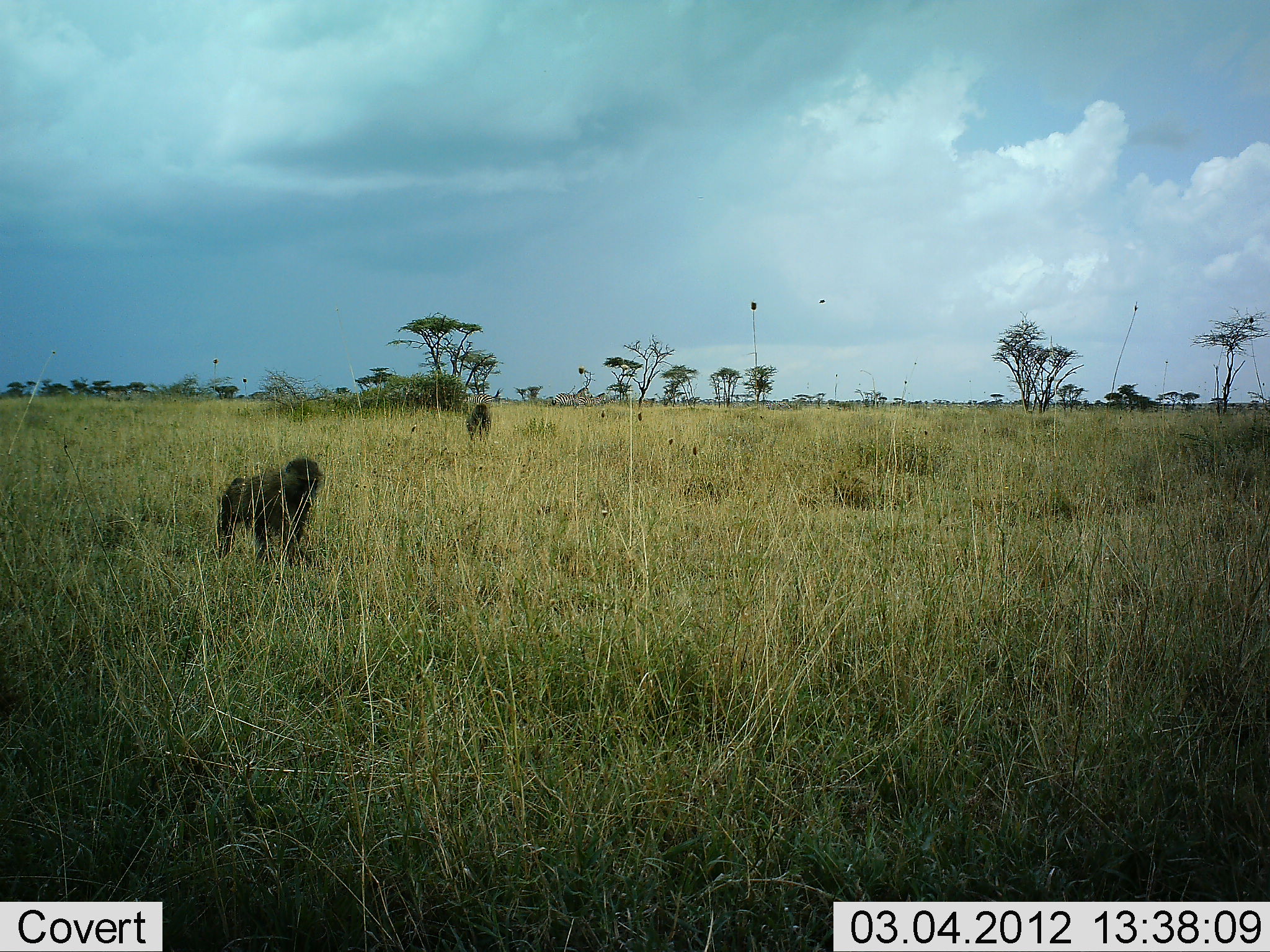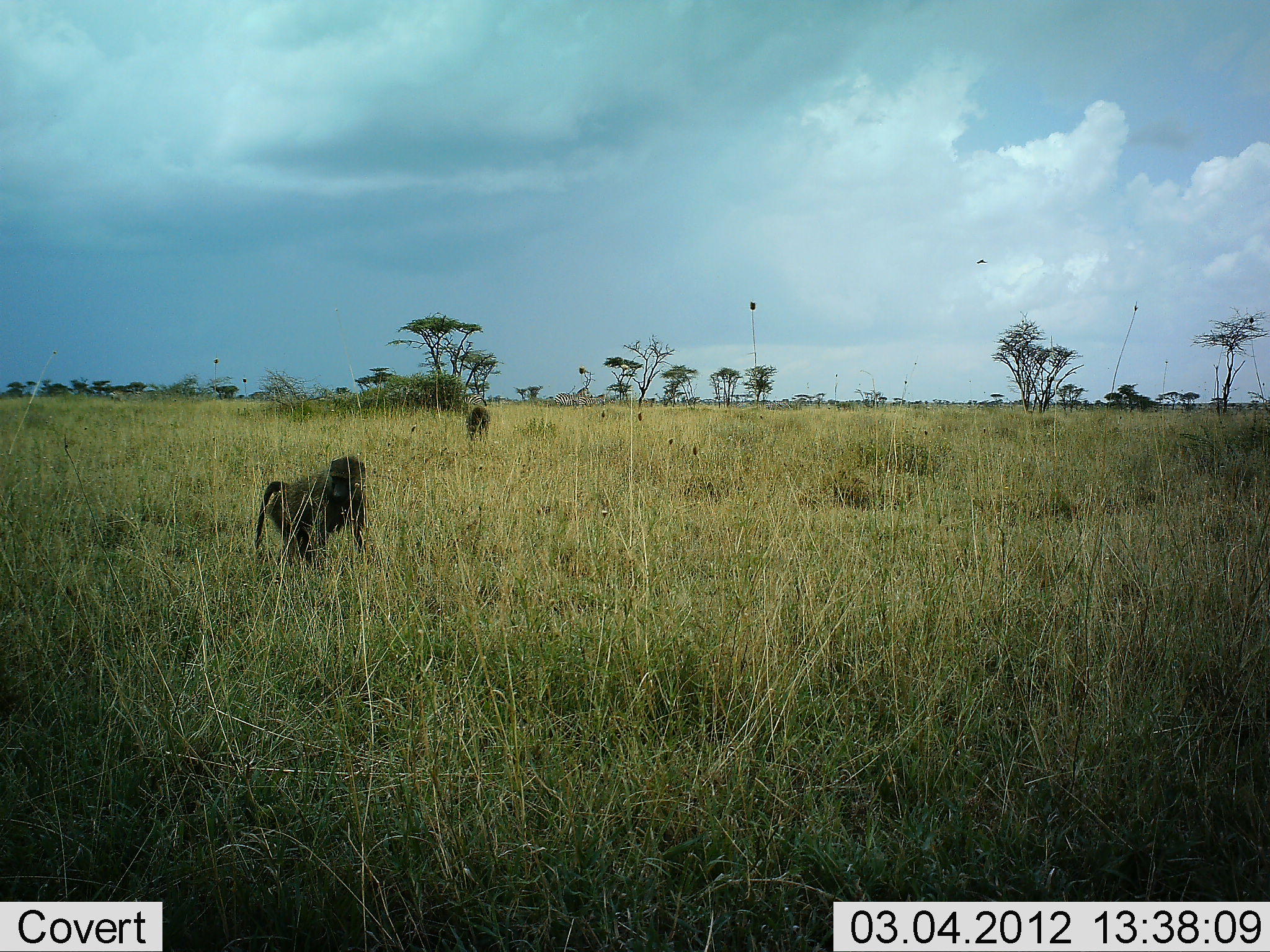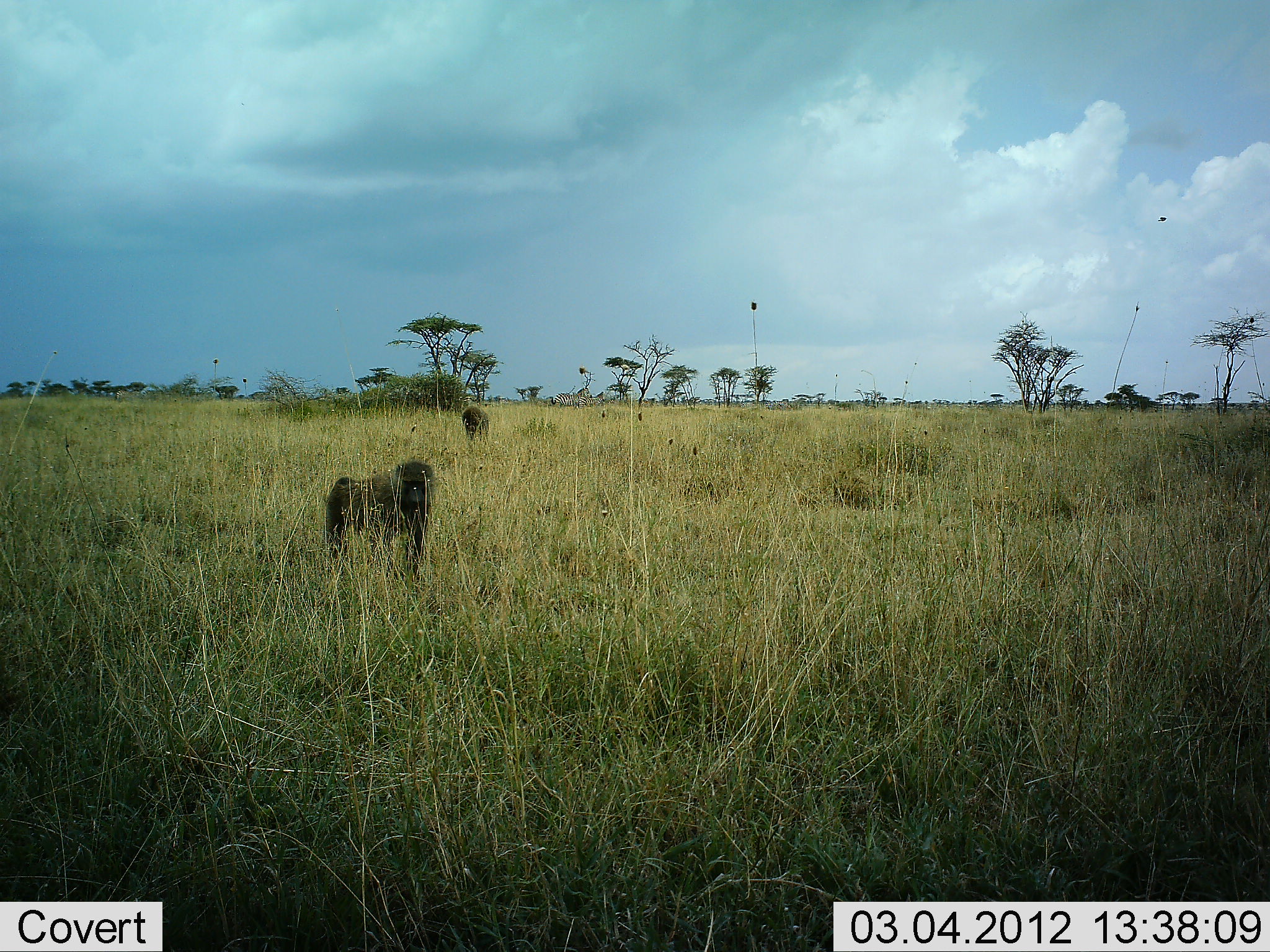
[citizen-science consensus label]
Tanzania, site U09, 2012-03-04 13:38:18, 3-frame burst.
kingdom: Animalia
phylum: Chordata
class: Mammalia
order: Primates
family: Cercopithecidae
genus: Papio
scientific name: Papio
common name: baboon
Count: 2.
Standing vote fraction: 12%.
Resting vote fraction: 0%.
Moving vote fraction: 88%.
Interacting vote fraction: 0%.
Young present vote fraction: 0%.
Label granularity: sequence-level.